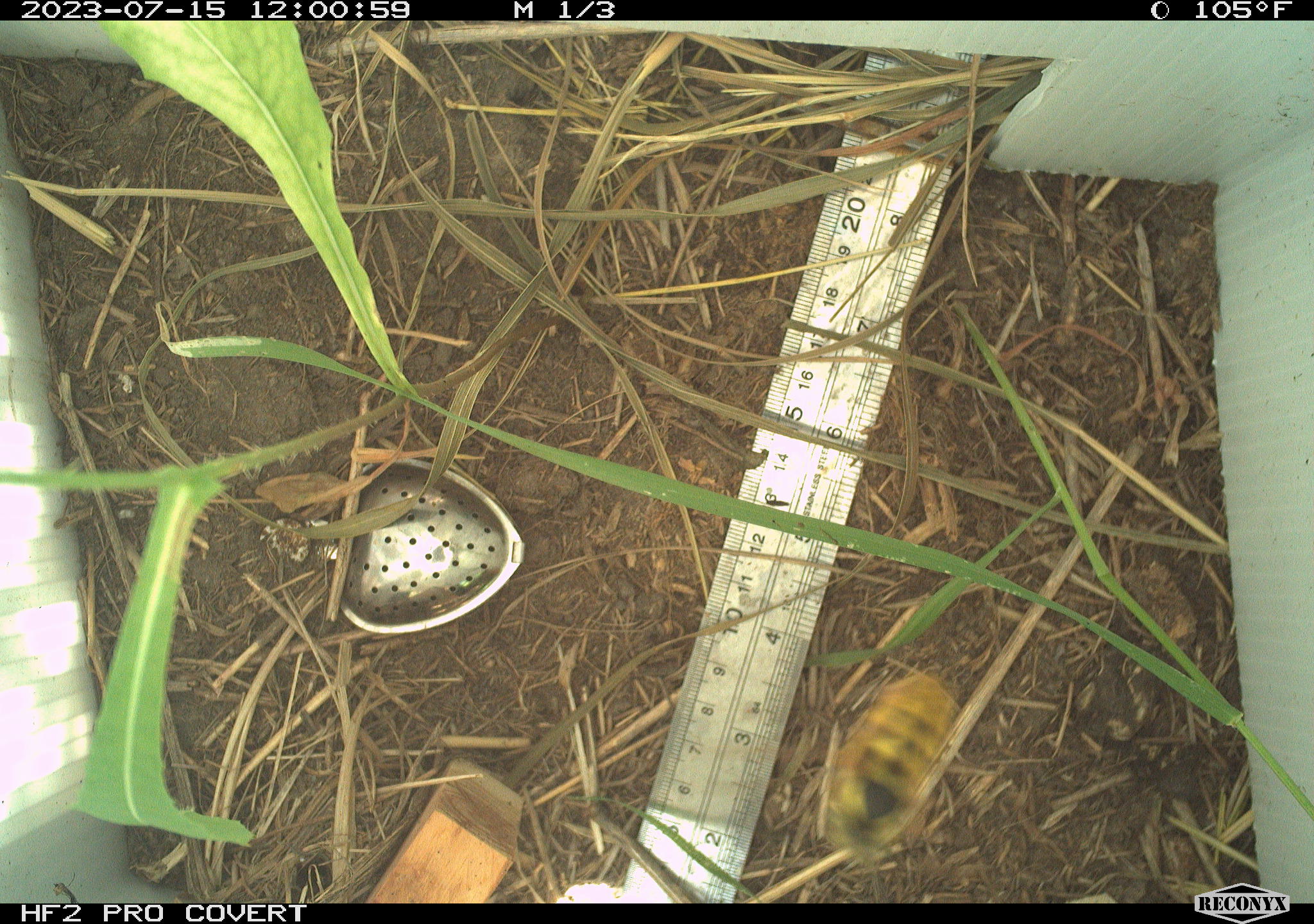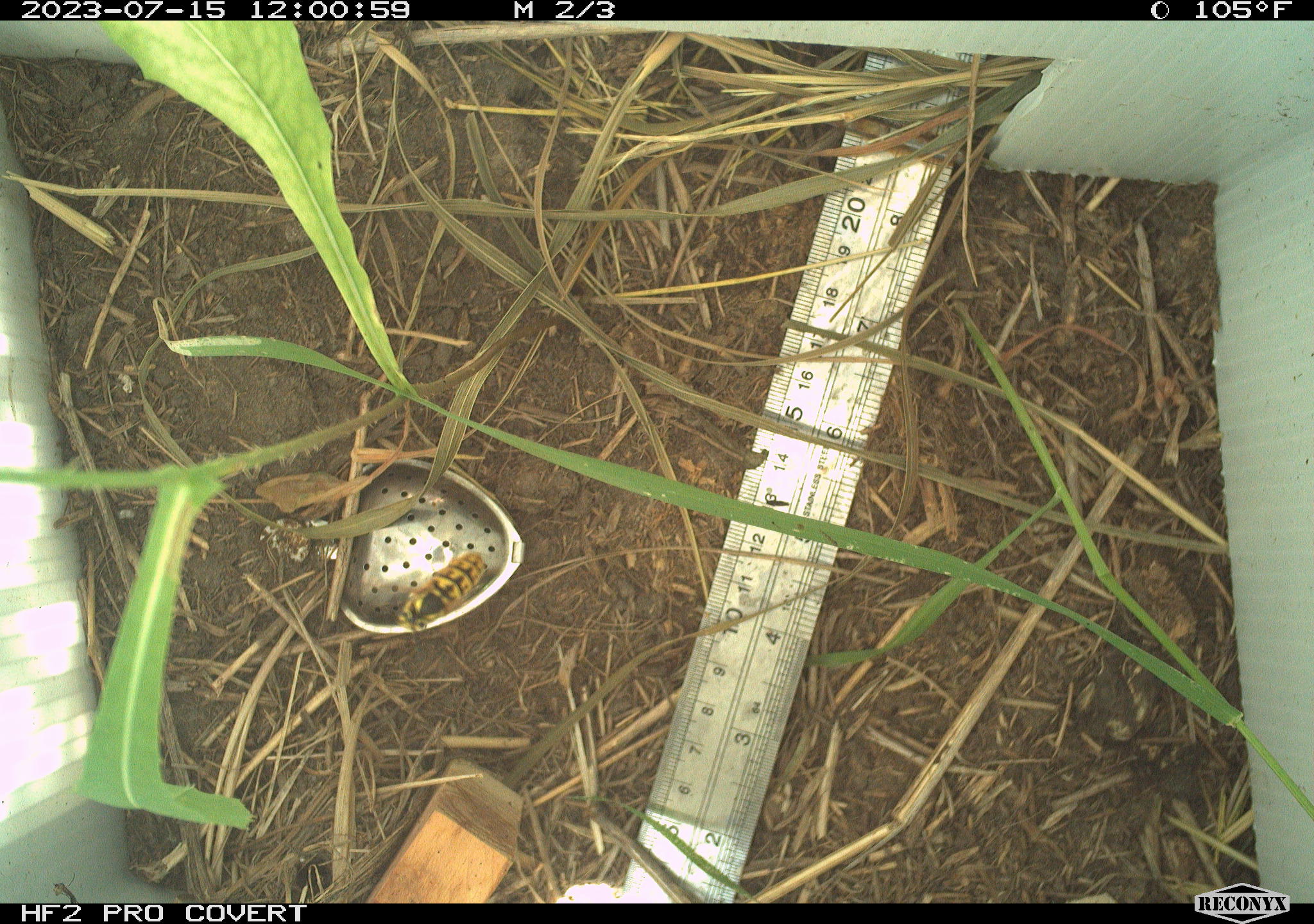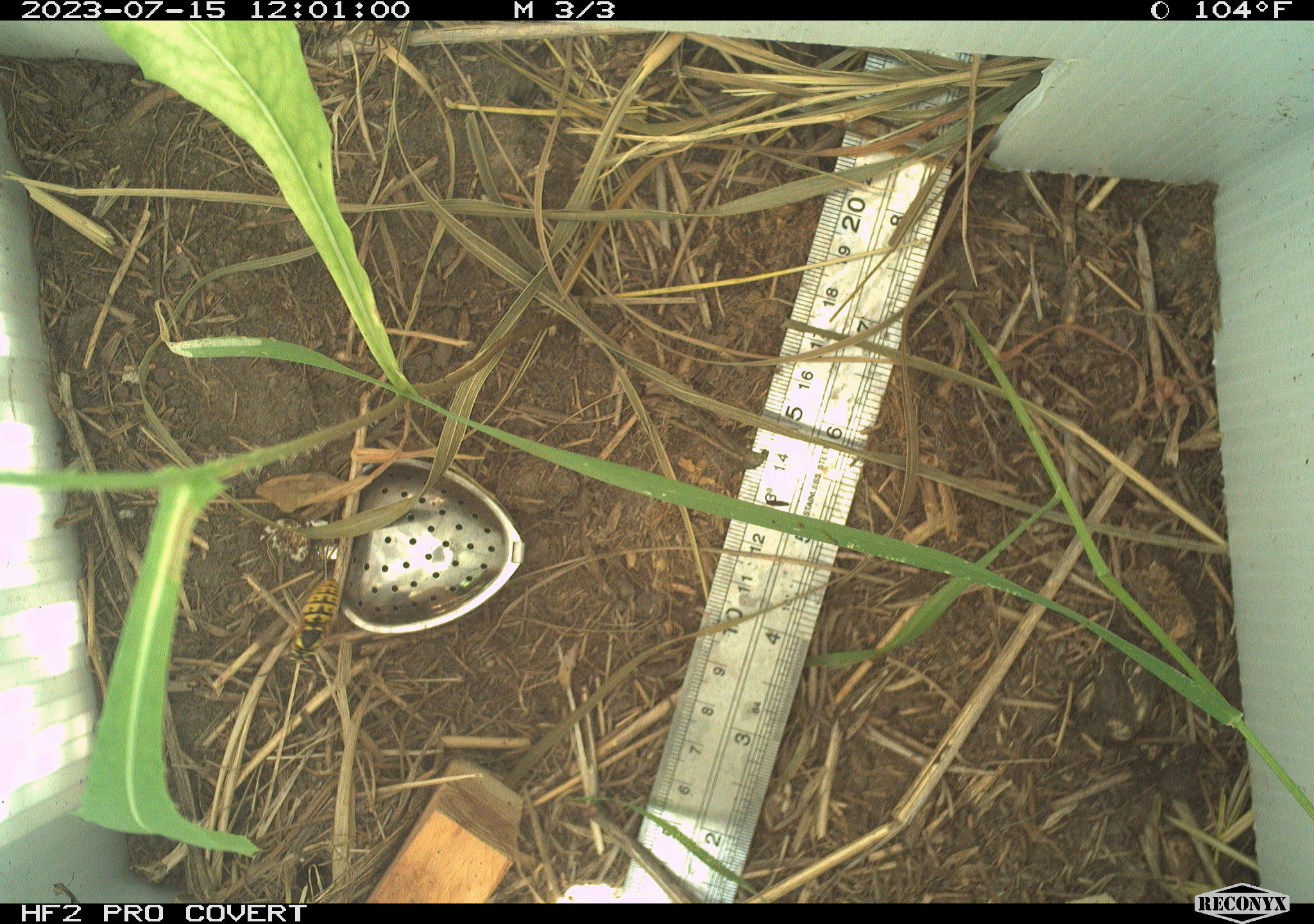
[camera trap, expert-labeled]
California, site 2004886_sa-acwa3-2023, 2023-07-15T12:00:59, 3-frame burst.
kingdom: Animalia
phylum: Arthropoda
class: Insecta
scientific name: Insecta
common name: insect